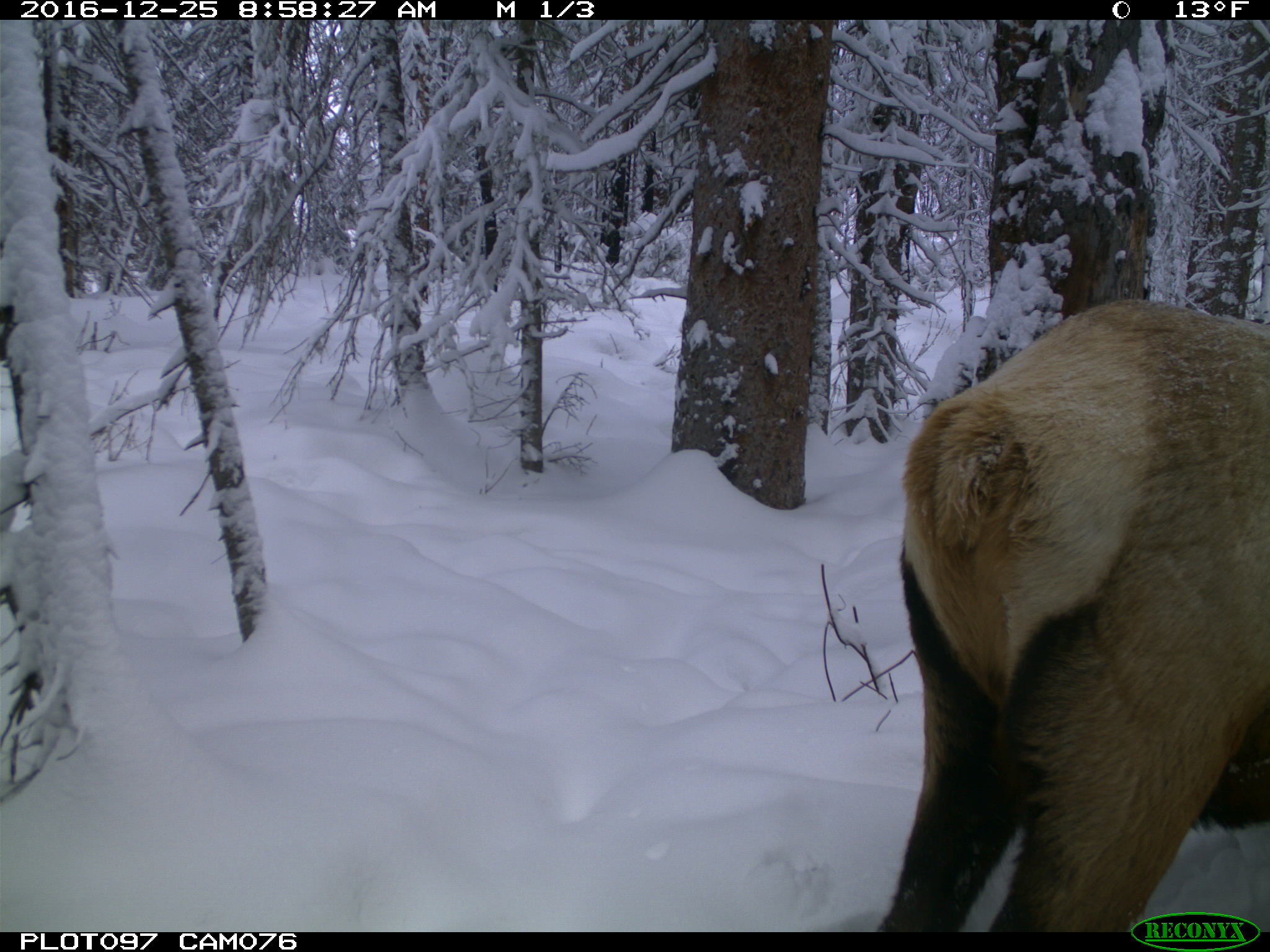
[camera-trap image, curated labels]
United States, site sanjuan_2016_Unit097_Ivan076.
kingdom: Animalia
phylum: Chordata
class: Mammalia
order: Artiodactyla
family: Cervidae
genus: Cervus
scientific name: Cervus elaphus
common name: red deer